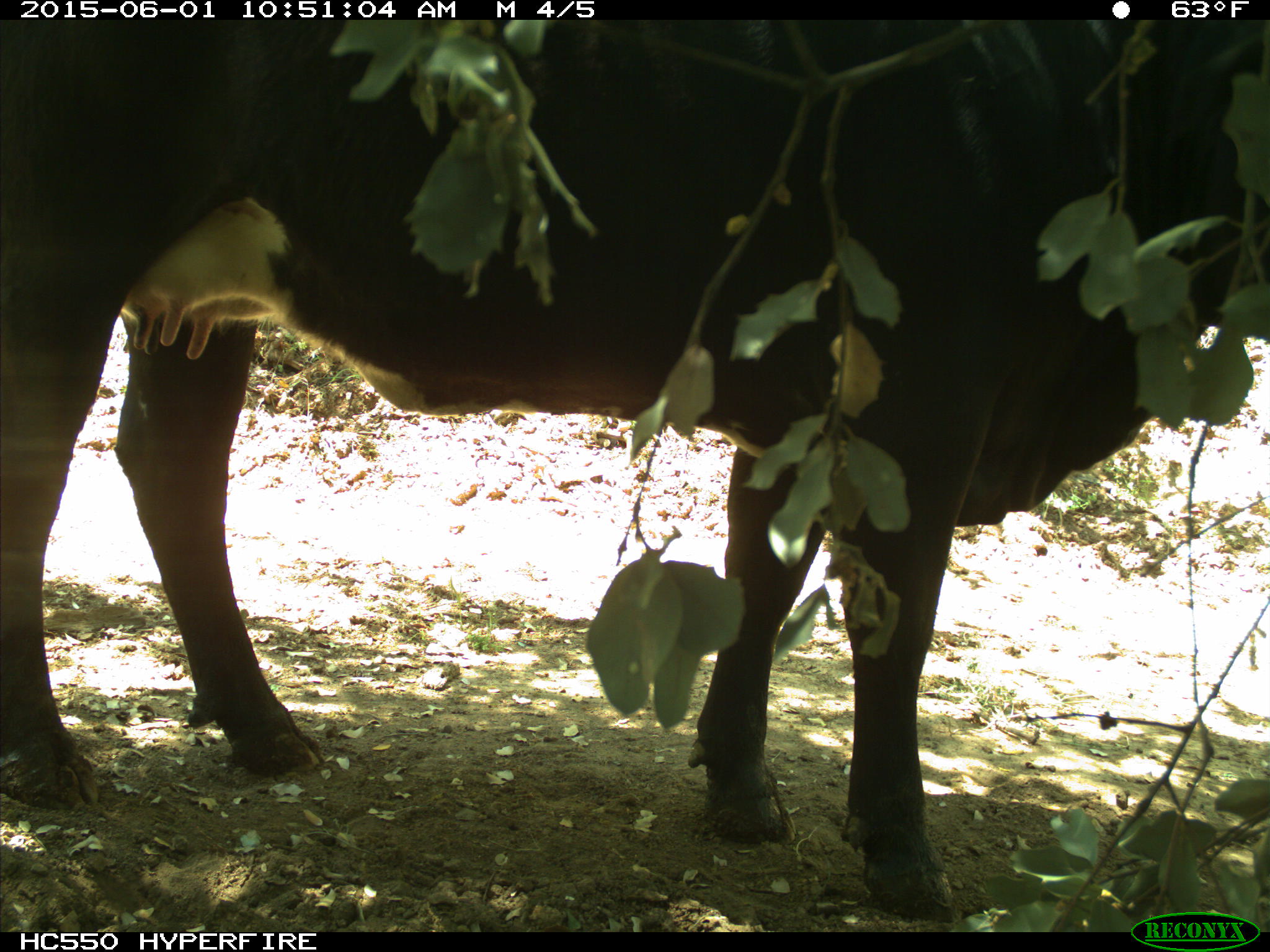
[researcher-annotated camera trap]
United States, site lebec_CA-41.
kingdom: Animalia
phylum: Chordata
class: Mammalia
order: Artiodactyla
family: Bovidae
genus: Bos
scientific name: Bos taurus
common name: domestic cow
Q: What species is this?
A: Bos taurus (domestic cow).